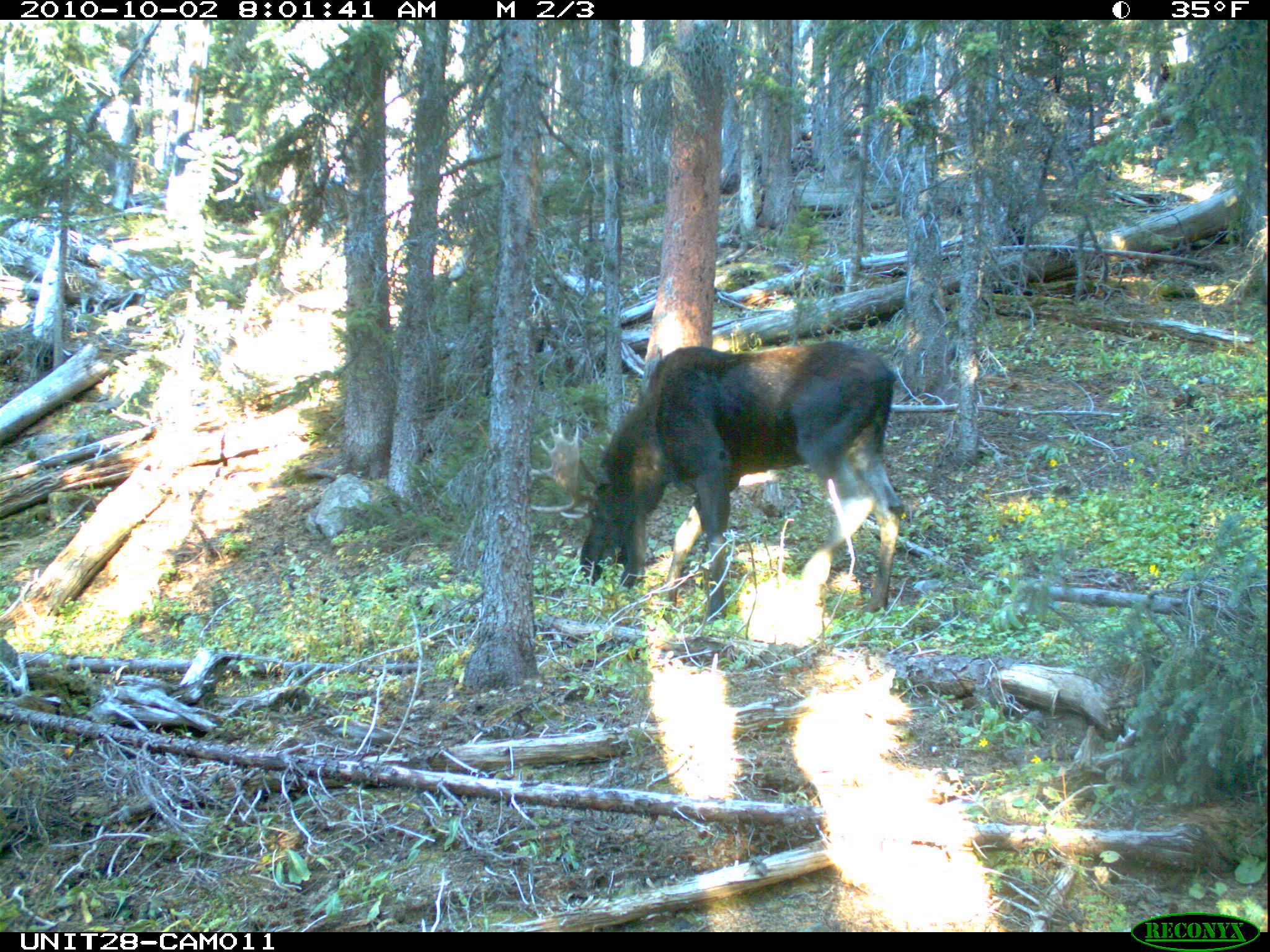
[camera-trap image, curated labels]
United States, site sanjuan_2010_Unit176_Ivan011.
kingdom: Animalia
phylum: Chordata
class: Mammalia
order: Artiodactyla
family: Cervidae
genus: Alces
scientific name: Alces alces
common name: moose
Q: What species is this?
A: Alces alces (moose).